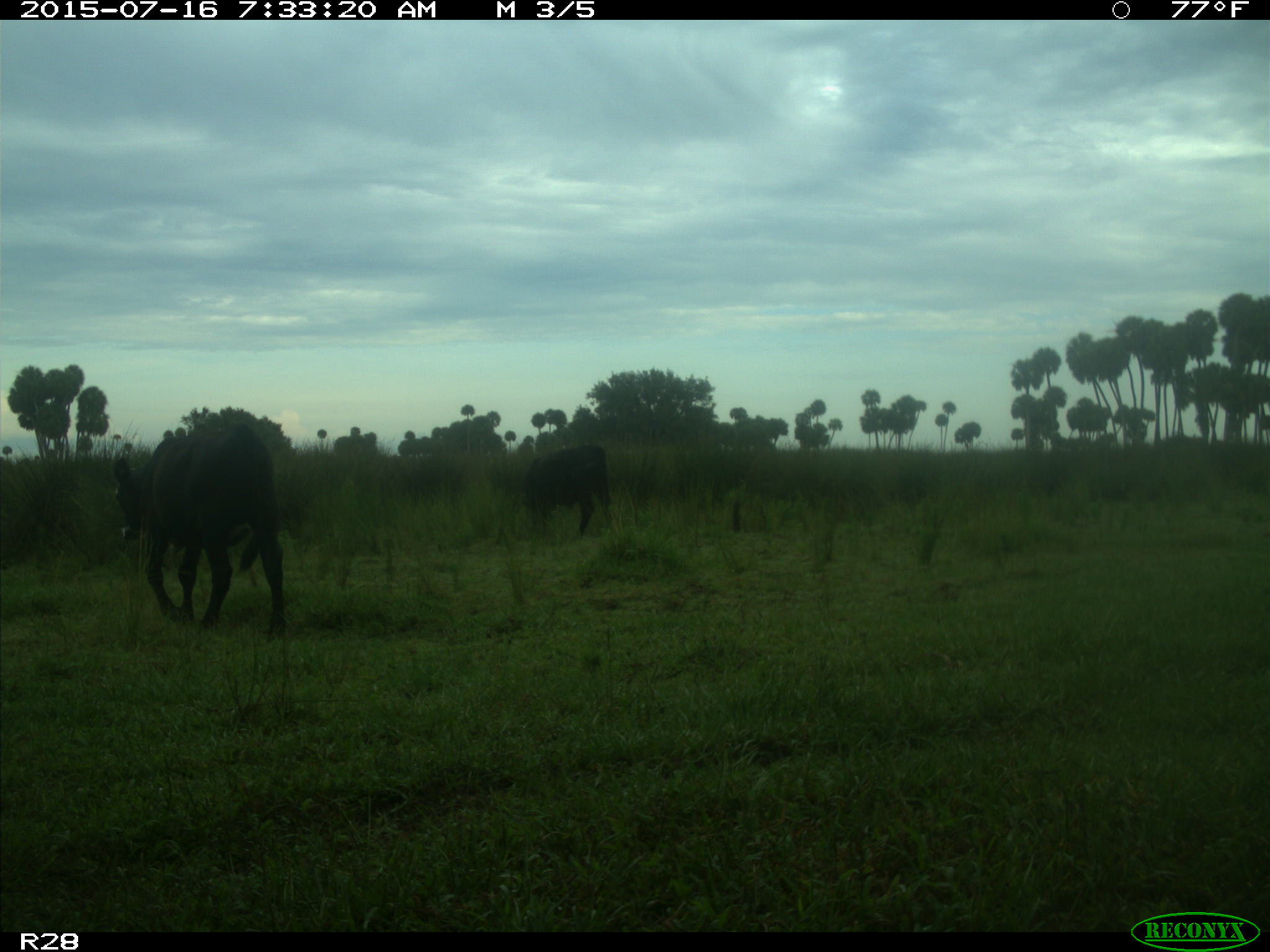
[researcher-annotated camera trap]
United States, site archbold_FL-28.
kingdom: Animalia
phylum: Chordata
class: Mammalia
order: Artiodactyla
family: Bovidae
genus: Bos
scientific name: Bos taurus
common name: domestic cow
Bos taurus (domestic cow).